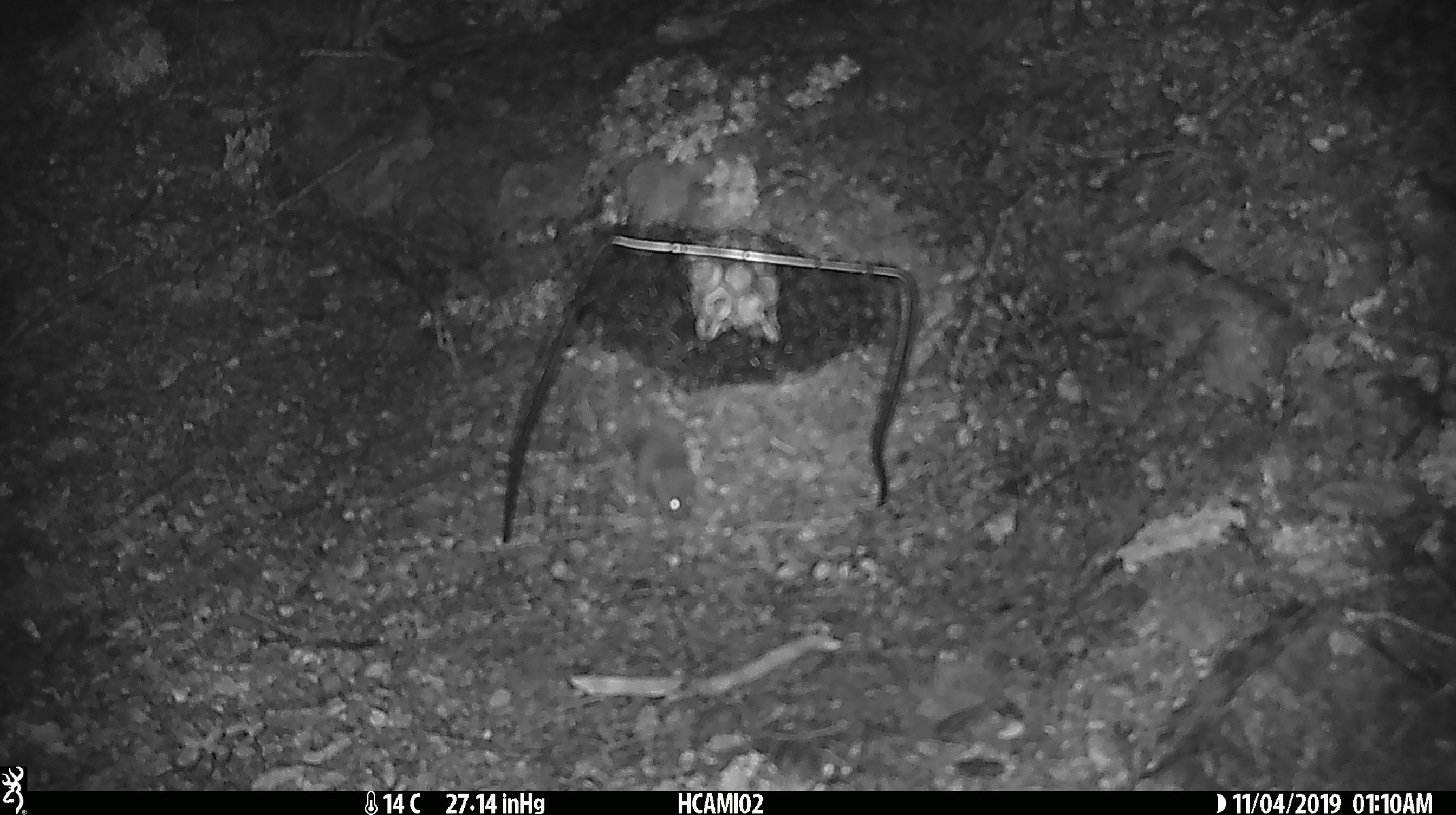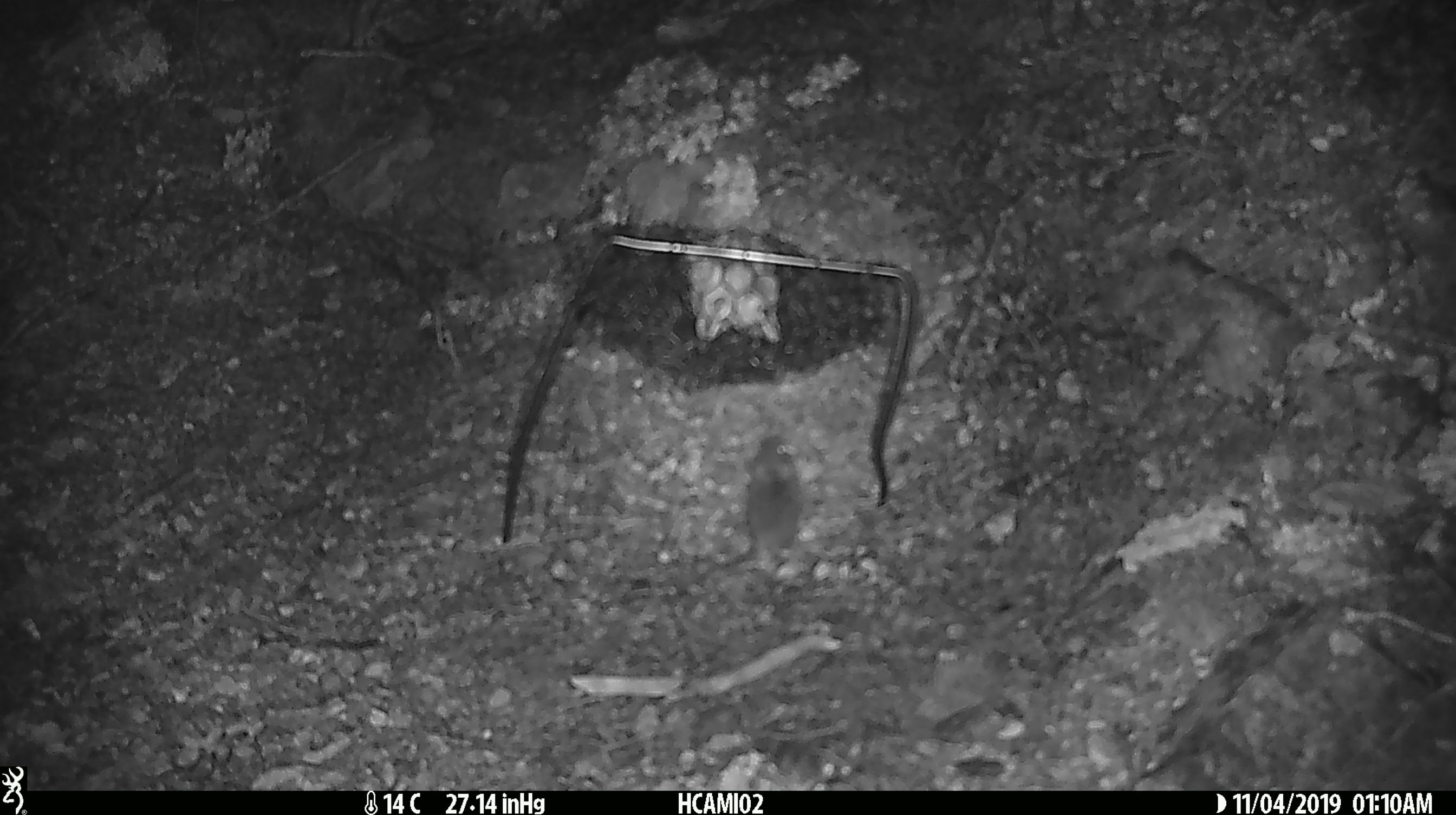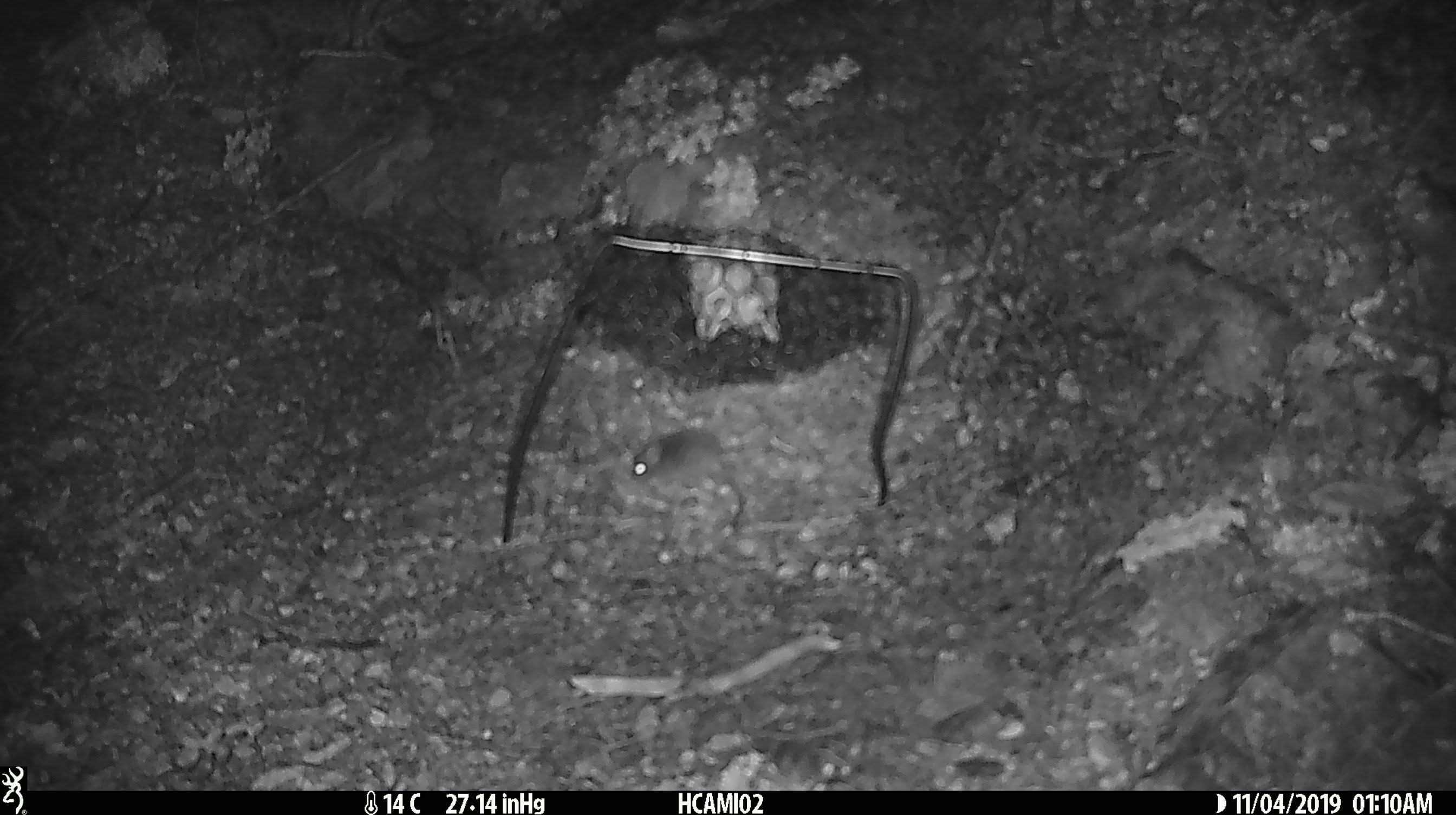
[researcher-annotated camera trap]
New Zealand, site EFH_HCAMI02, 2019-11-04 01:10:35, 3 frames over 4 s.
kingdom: Animalia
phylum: Chordata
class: Mammalia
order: Rodentia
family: Muridae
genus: Mus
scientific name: Mus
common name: mouse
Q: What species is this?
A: Mouse (Mus).